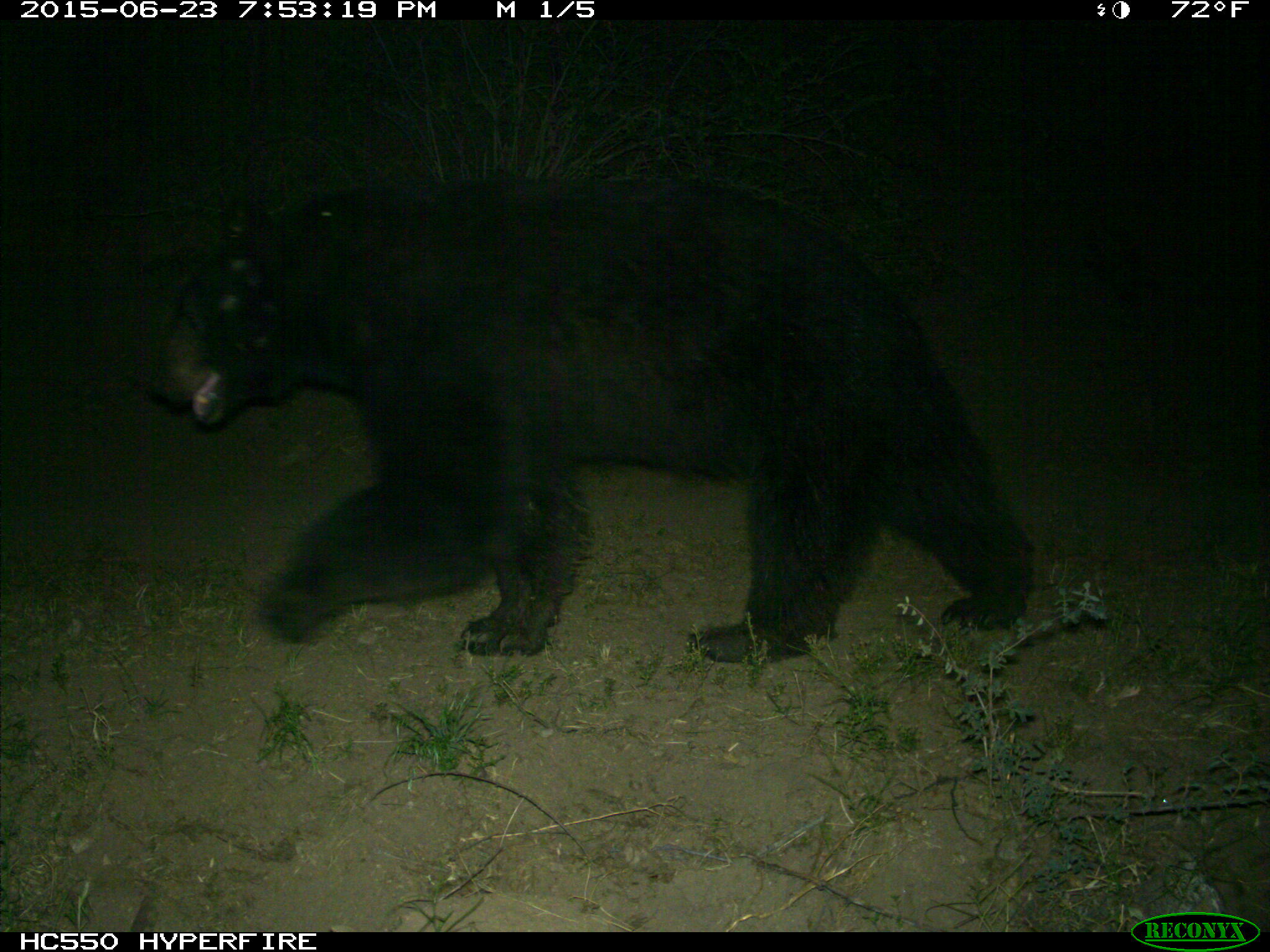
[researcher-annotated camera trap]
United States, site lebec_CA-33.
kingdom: Animalia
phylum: Chordata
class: Mammalia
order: Carnivora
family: Ursidae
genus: Ursus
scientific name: Ursus americanus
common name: american black bear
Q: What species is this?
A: Ursus americanus (american black bear).